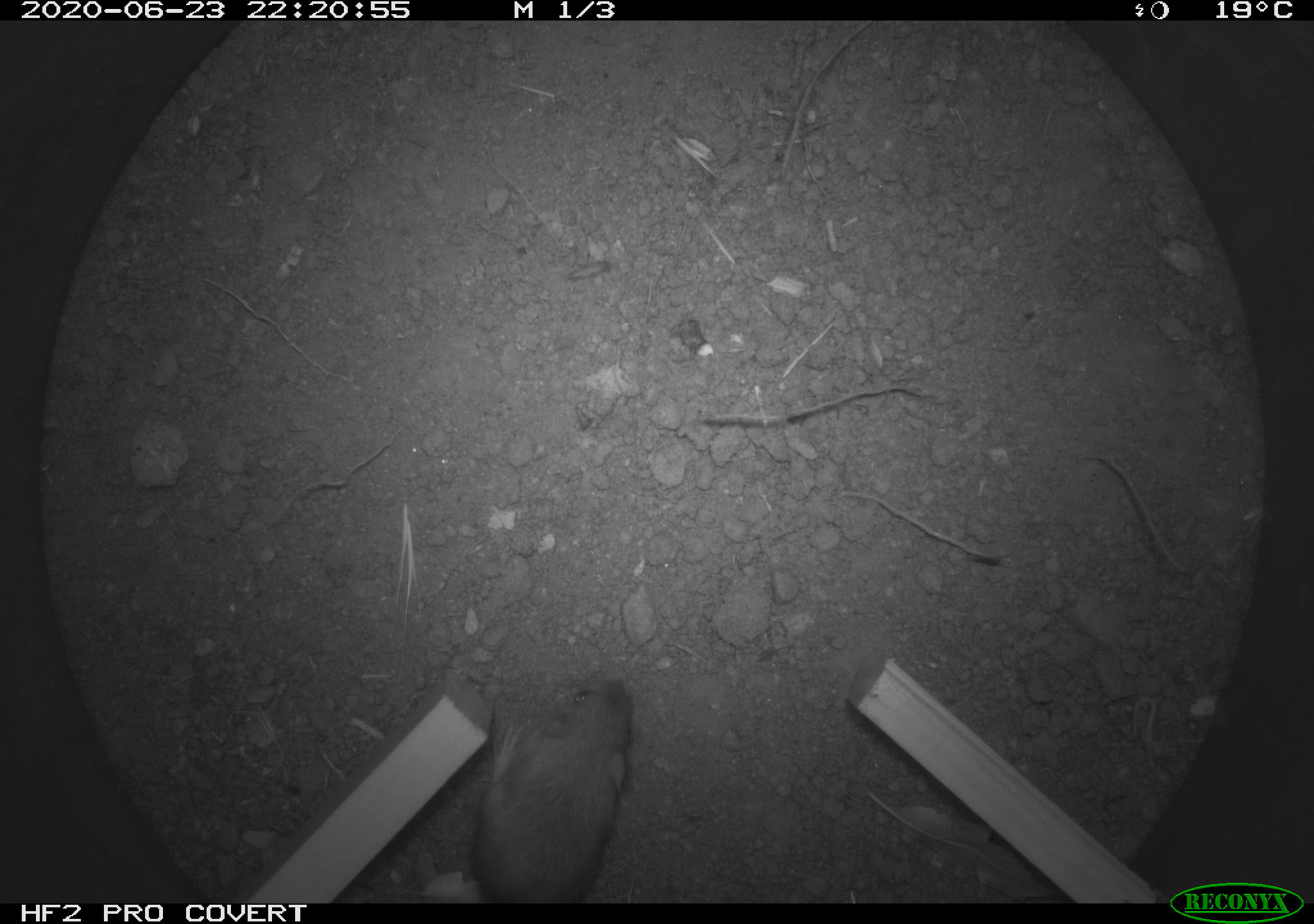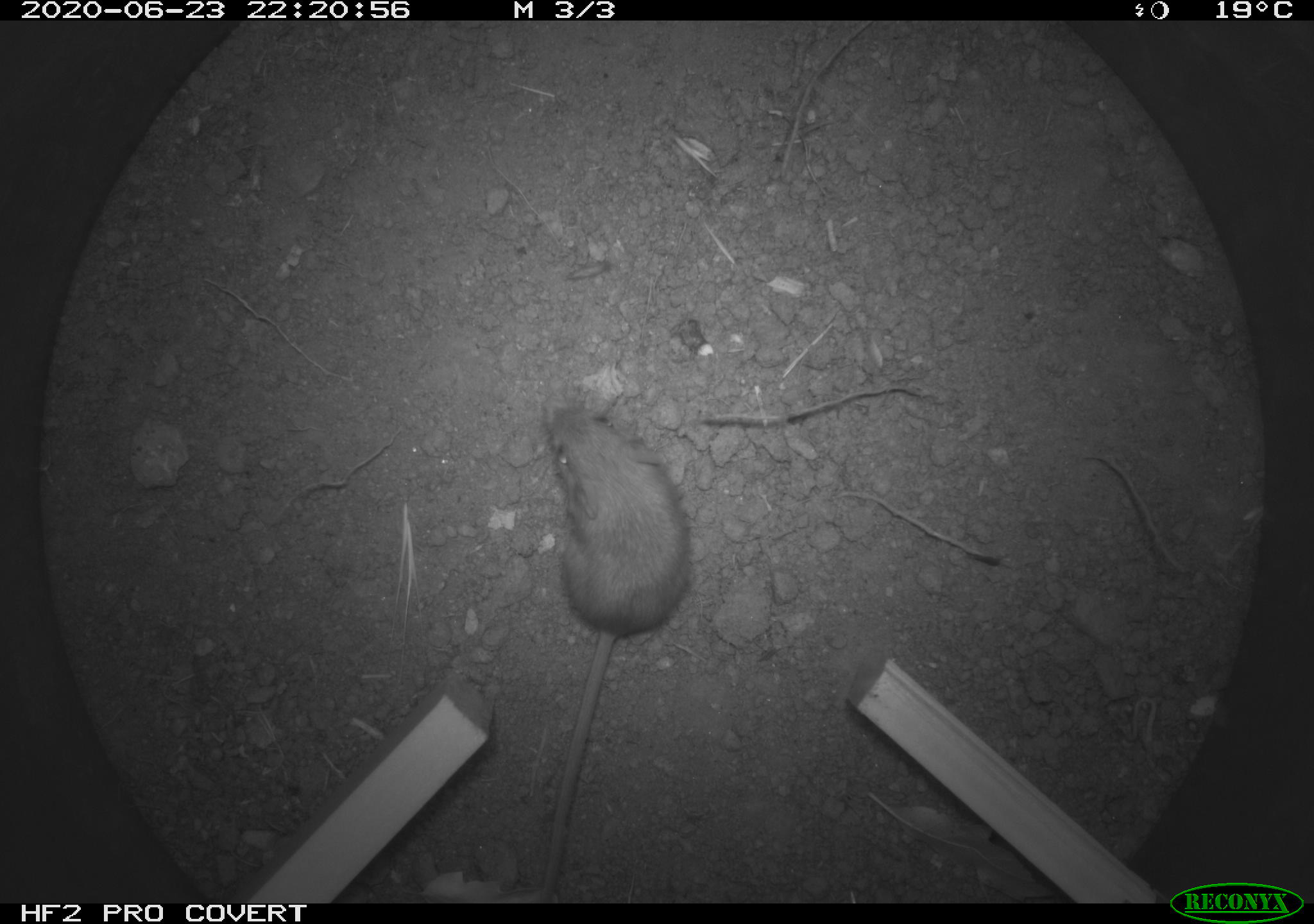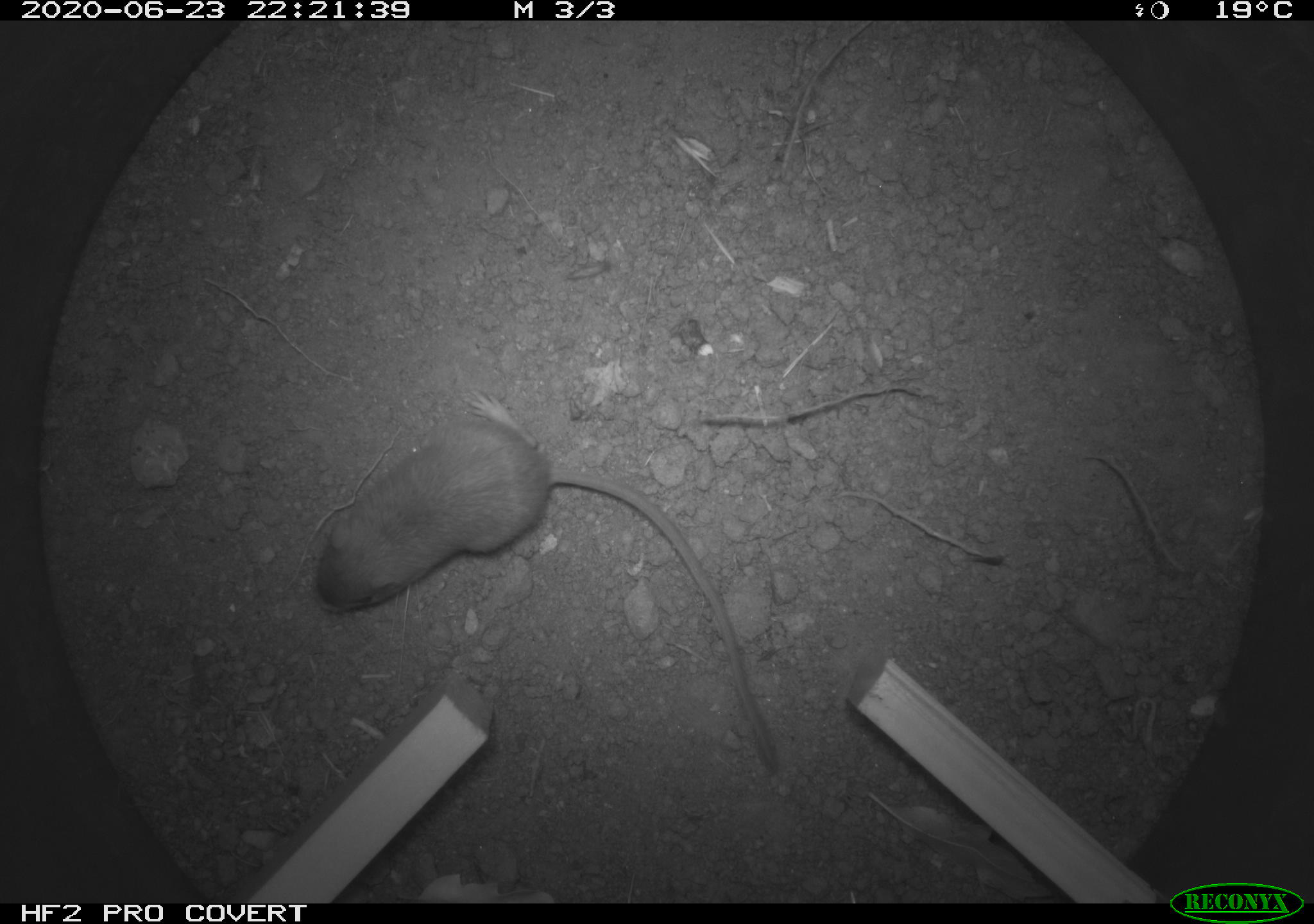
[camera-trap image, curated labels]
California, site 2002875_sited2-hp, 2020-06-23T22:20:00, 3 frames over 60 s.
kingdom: Animalia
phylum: Chordata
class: Mammalia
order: Rodentia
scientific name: Rodentia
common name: rodent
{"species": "rodent (Rodentia)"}